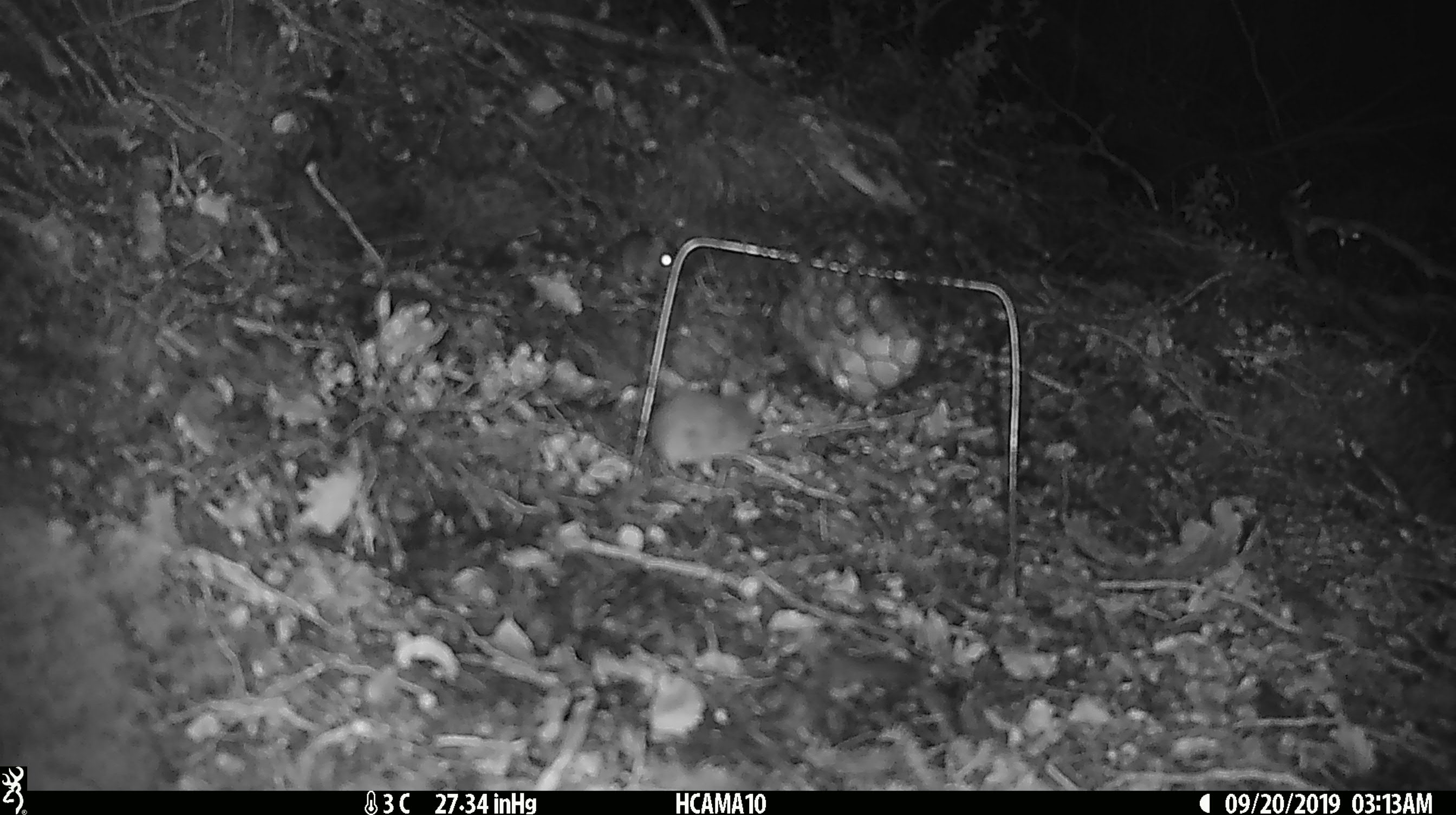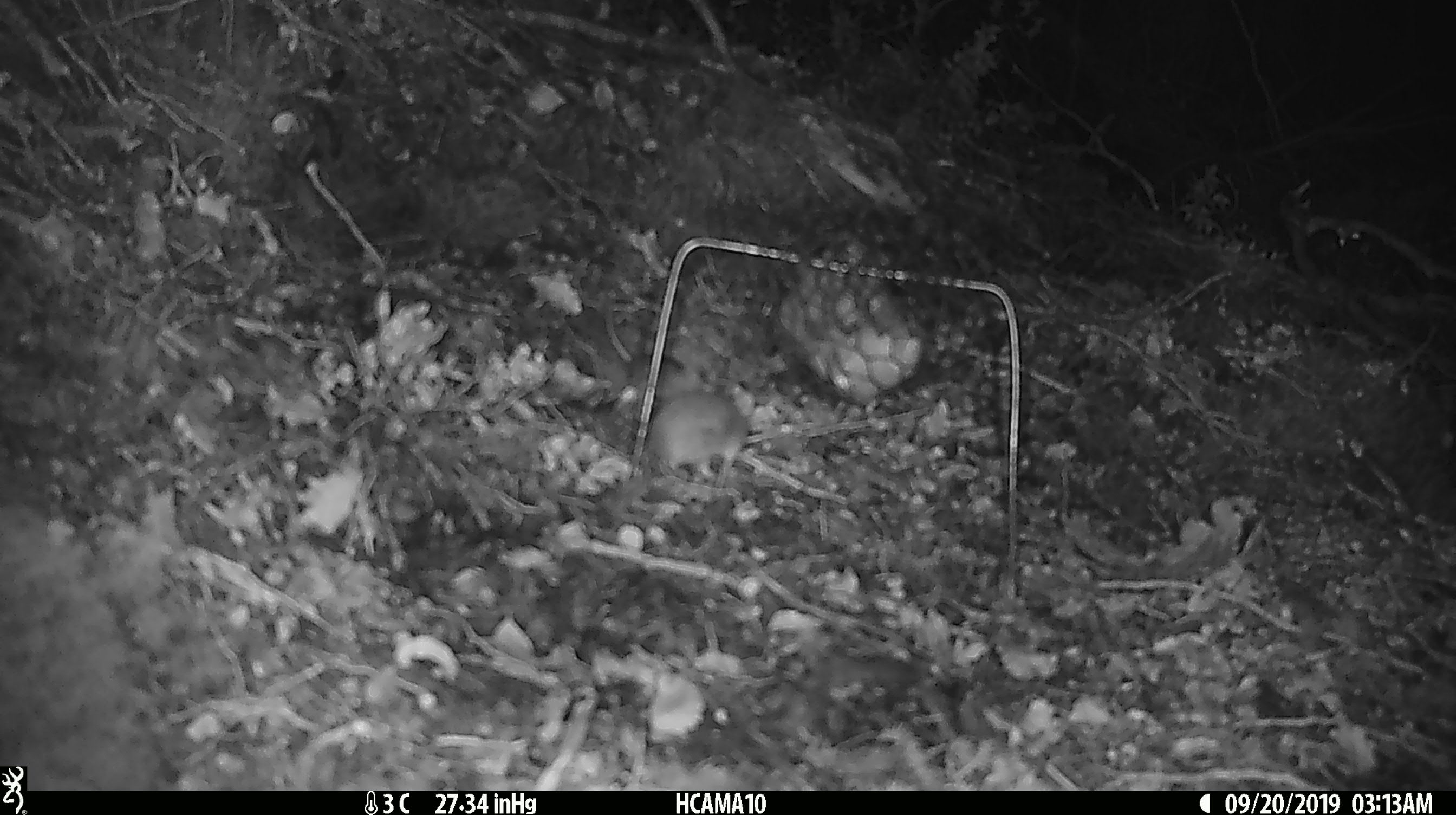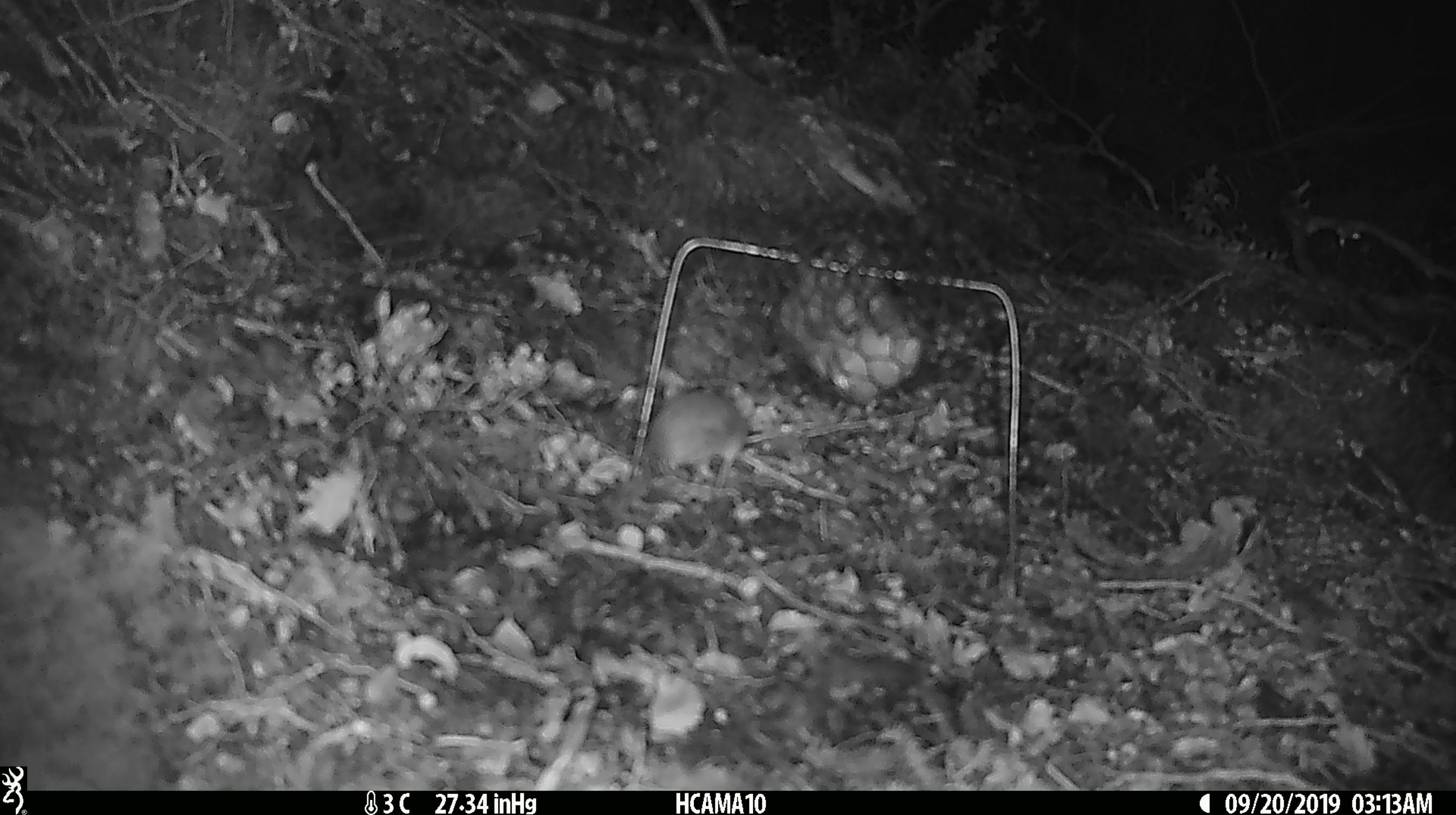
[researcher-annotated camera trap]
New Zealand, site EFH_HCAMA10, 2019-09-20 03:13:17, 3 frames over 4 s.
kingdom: Animalia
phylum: Chordata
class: Mammalia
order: Rodentia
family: Muridae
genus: Mus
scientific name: Mus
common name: mouse